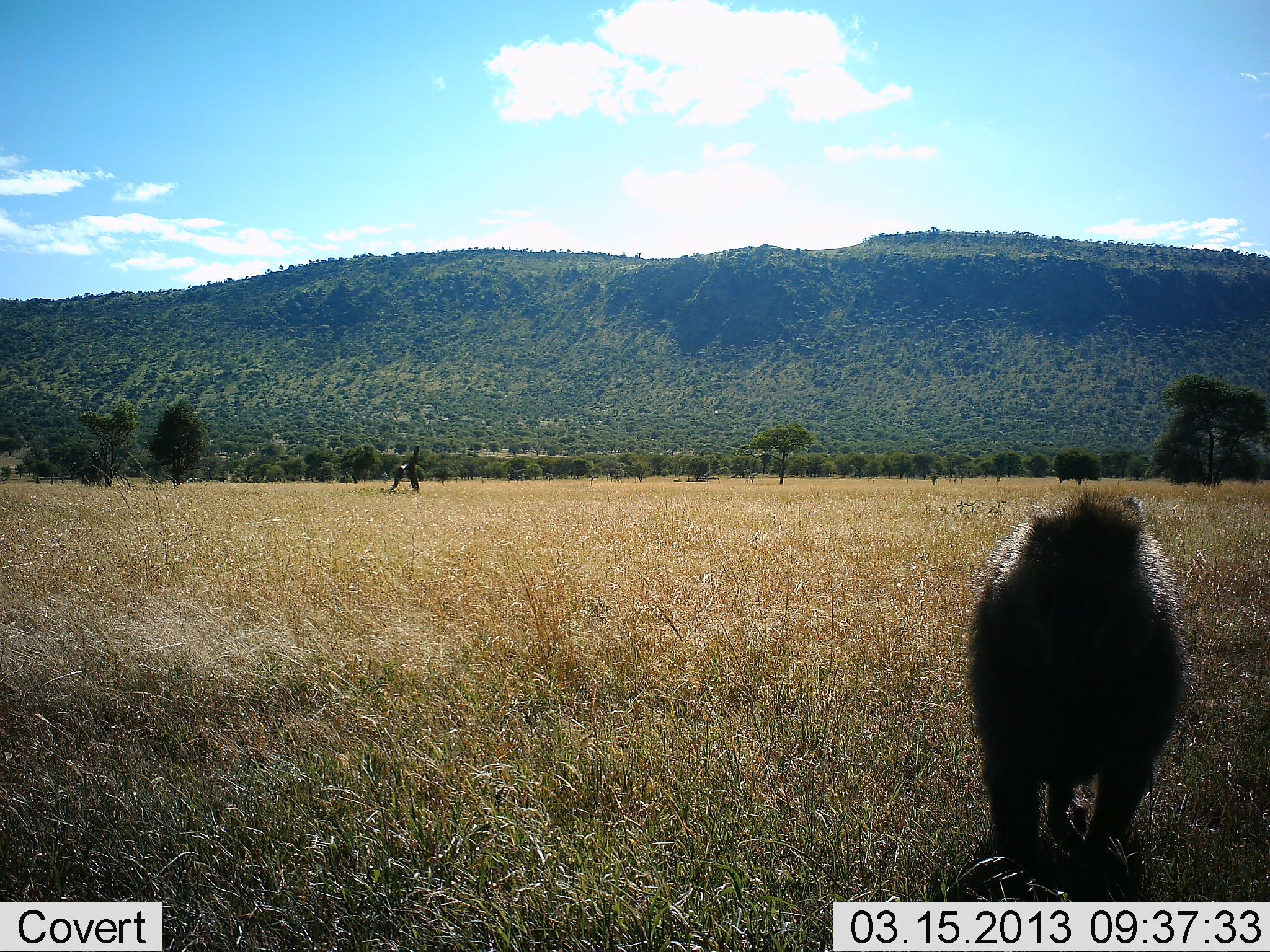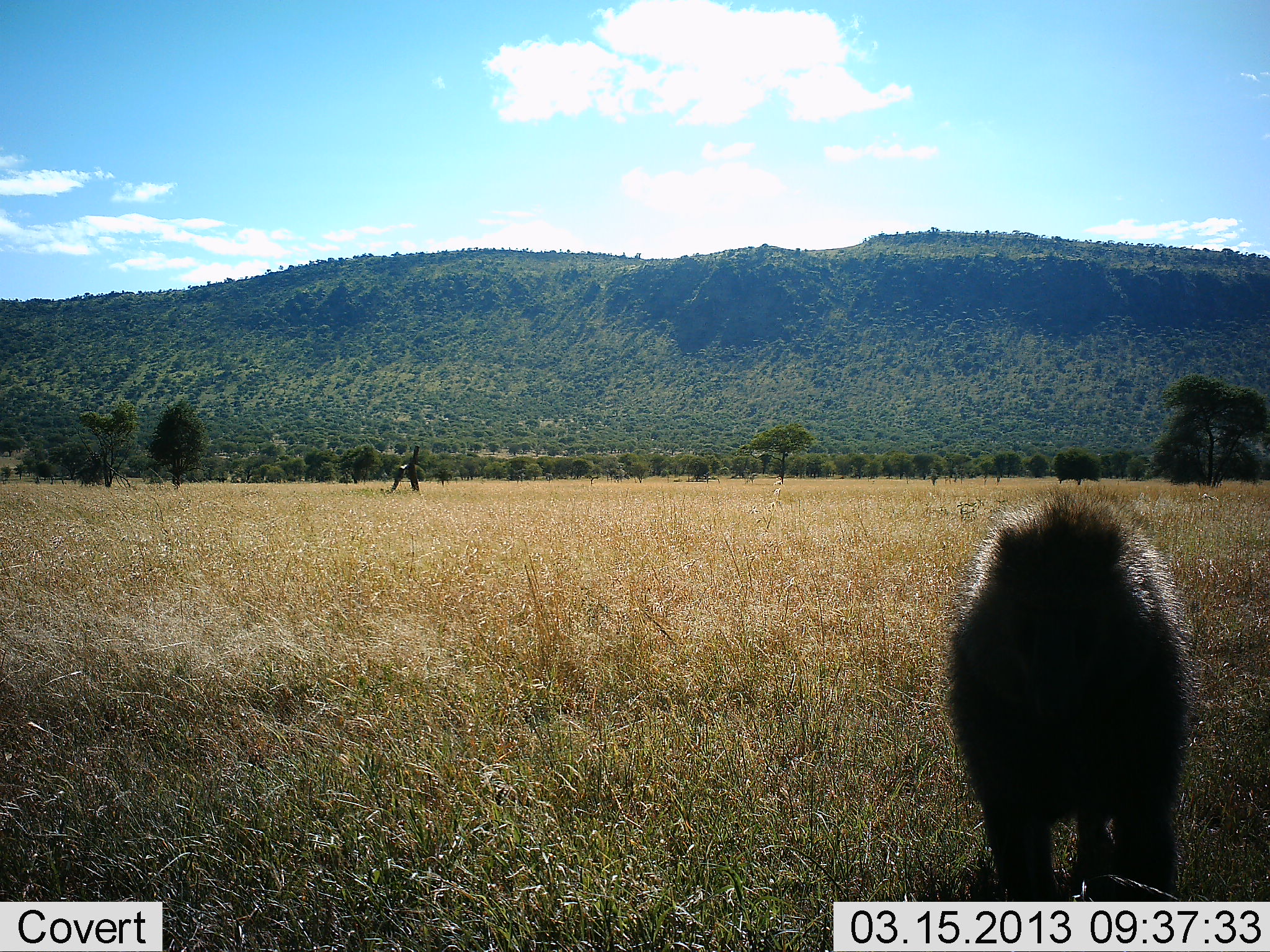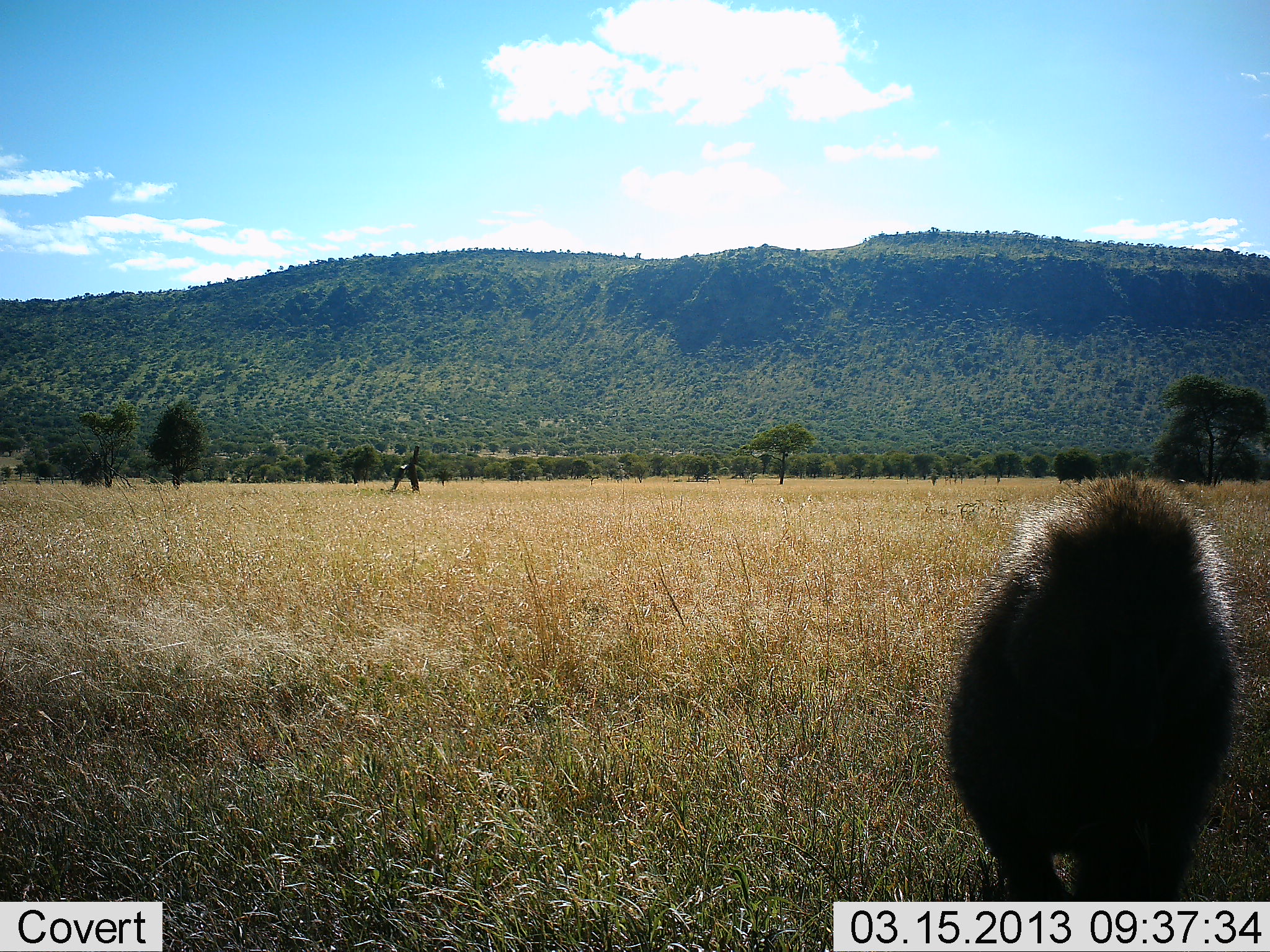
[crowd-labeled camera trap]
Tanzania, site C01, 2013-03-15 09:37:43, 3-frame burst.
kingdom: Animalia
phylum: Chordata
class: Mammalia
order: Primates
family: Cercopithecidae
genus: Papio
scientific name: Papio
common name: baboon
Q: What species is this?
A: Baboon (Papio).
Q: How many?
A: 1.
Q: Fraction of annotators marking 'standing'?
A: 11%.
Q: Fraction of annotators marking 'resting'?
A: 0%.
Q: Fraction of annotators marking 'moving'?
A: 94%.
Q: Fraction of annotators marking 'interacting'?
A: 3%.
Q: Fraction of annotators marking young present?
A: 0%.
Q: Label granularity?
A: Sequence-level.